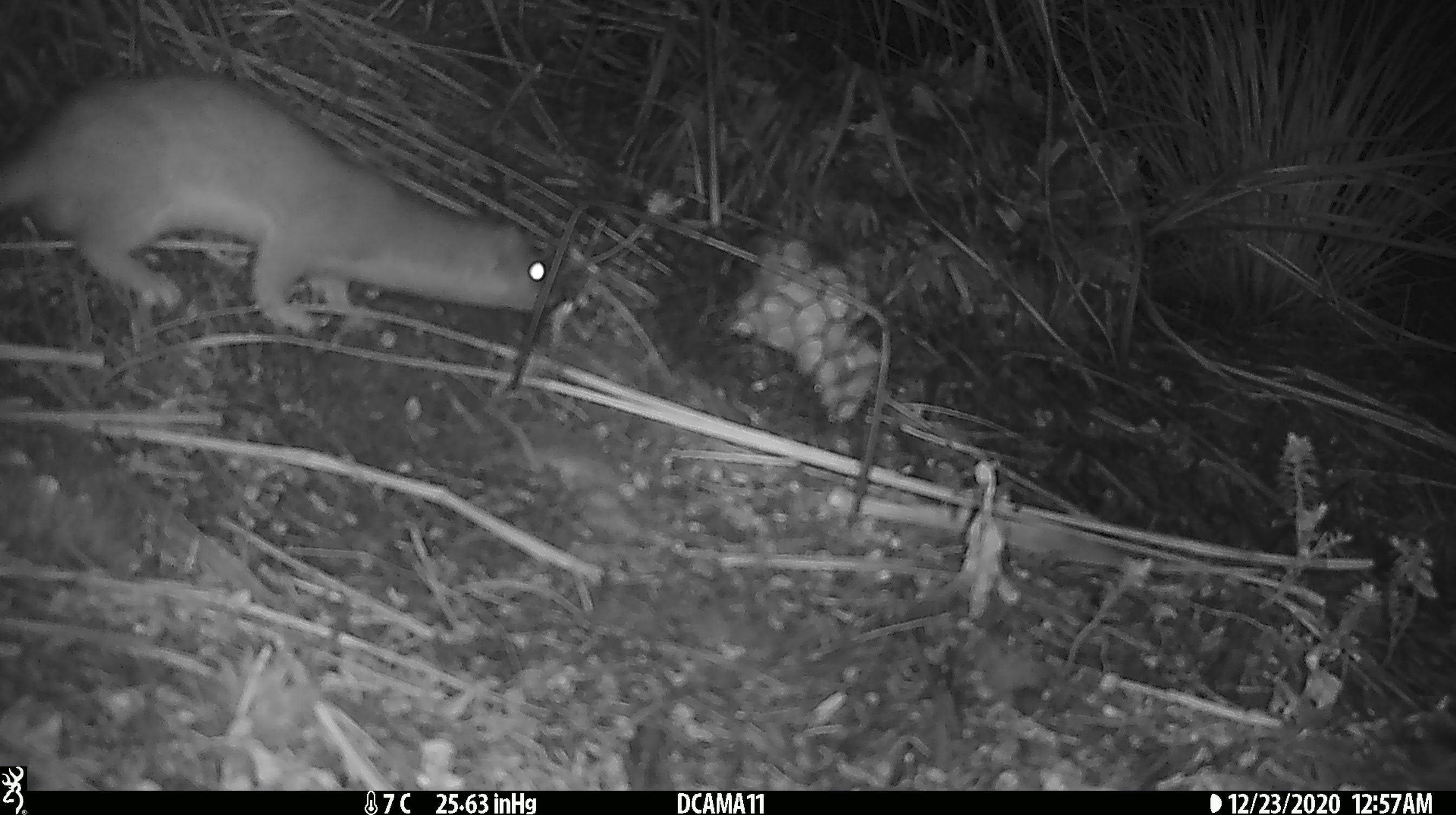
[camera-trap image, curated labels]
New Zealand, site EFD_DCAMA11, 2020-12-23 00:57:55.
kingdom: Animalia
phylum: Chordata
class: Mammalia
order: Carnivora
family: Mustelidae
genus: Mustela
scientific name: Mustela erminea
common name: stoat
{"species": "stoat (Mustela erminea)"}